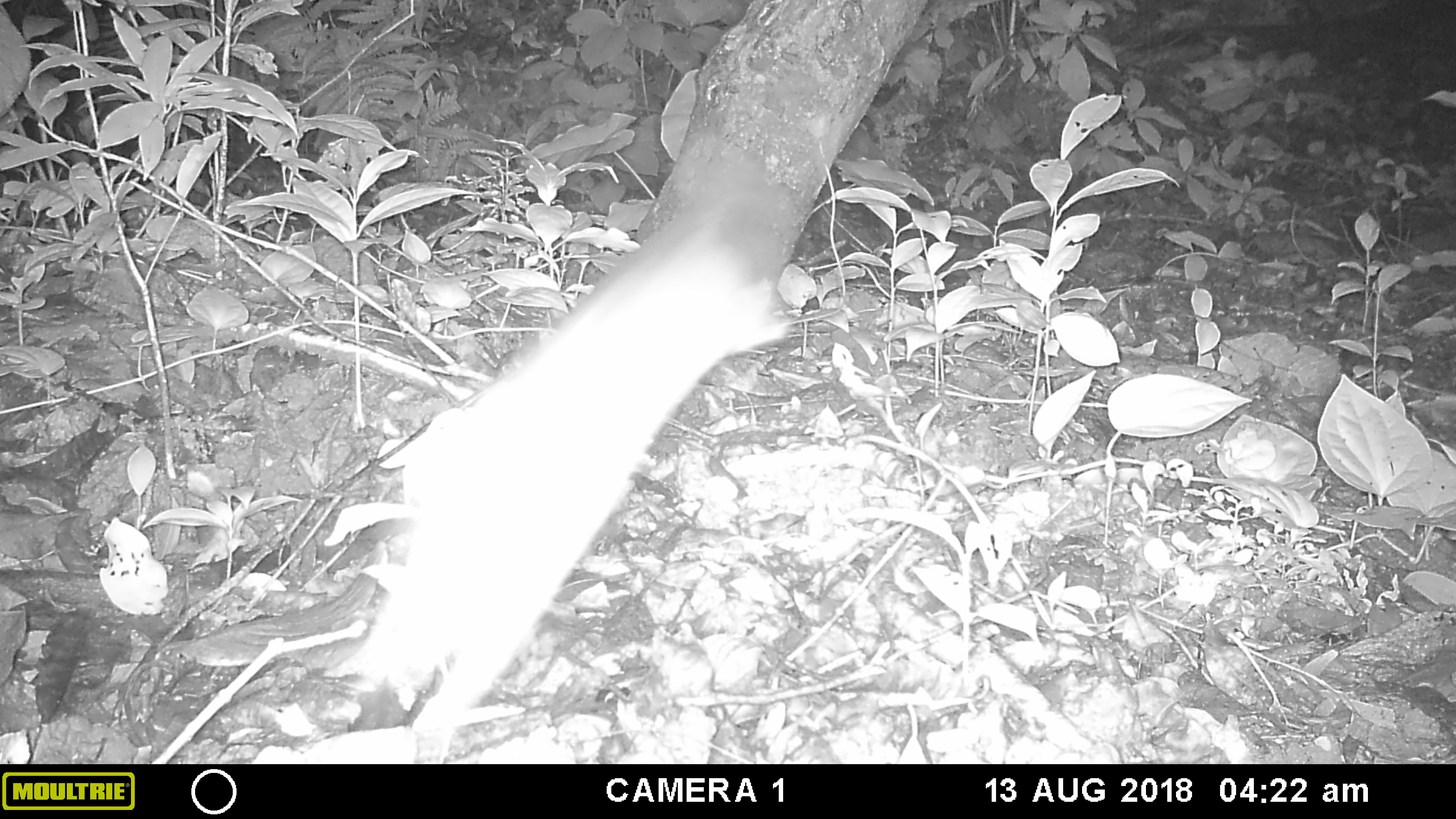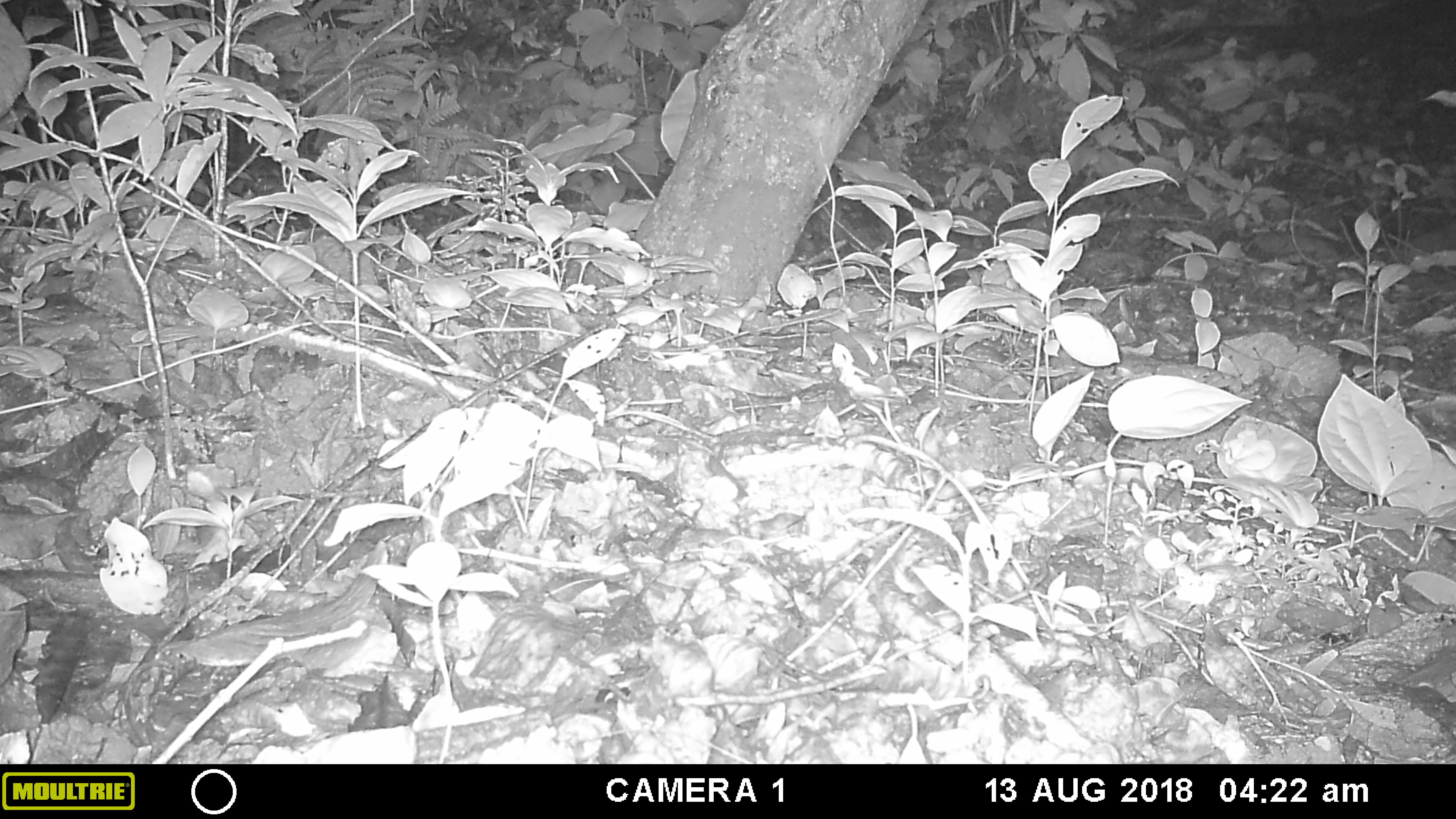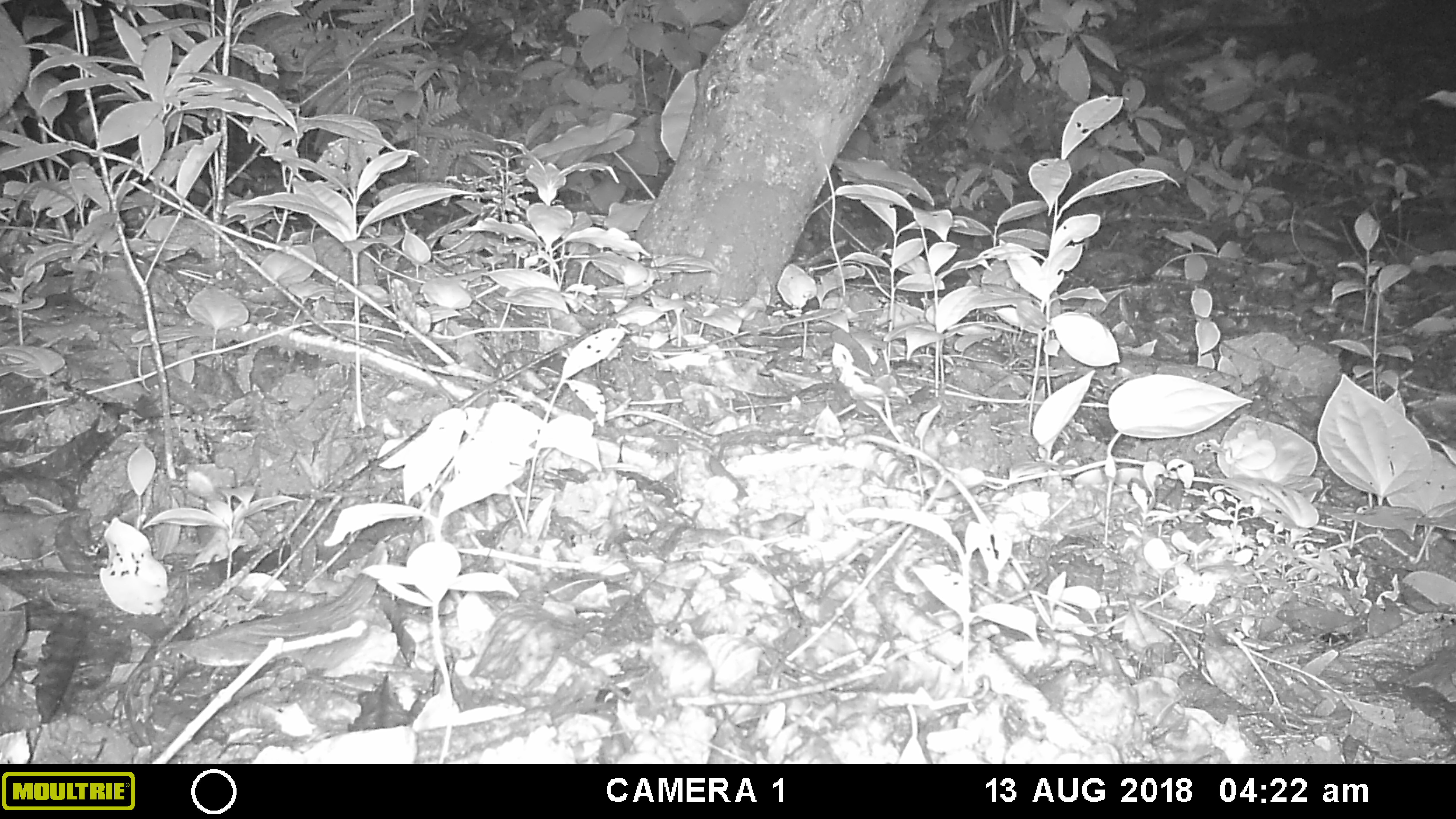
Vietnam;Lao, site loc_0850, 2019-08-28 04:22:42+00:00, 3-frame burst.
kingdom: Animalia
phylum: Chordata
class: Mammalia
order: Carnivora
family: Mustelidae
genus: Melogale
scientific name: Melogale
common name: ferret badger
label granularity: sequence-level